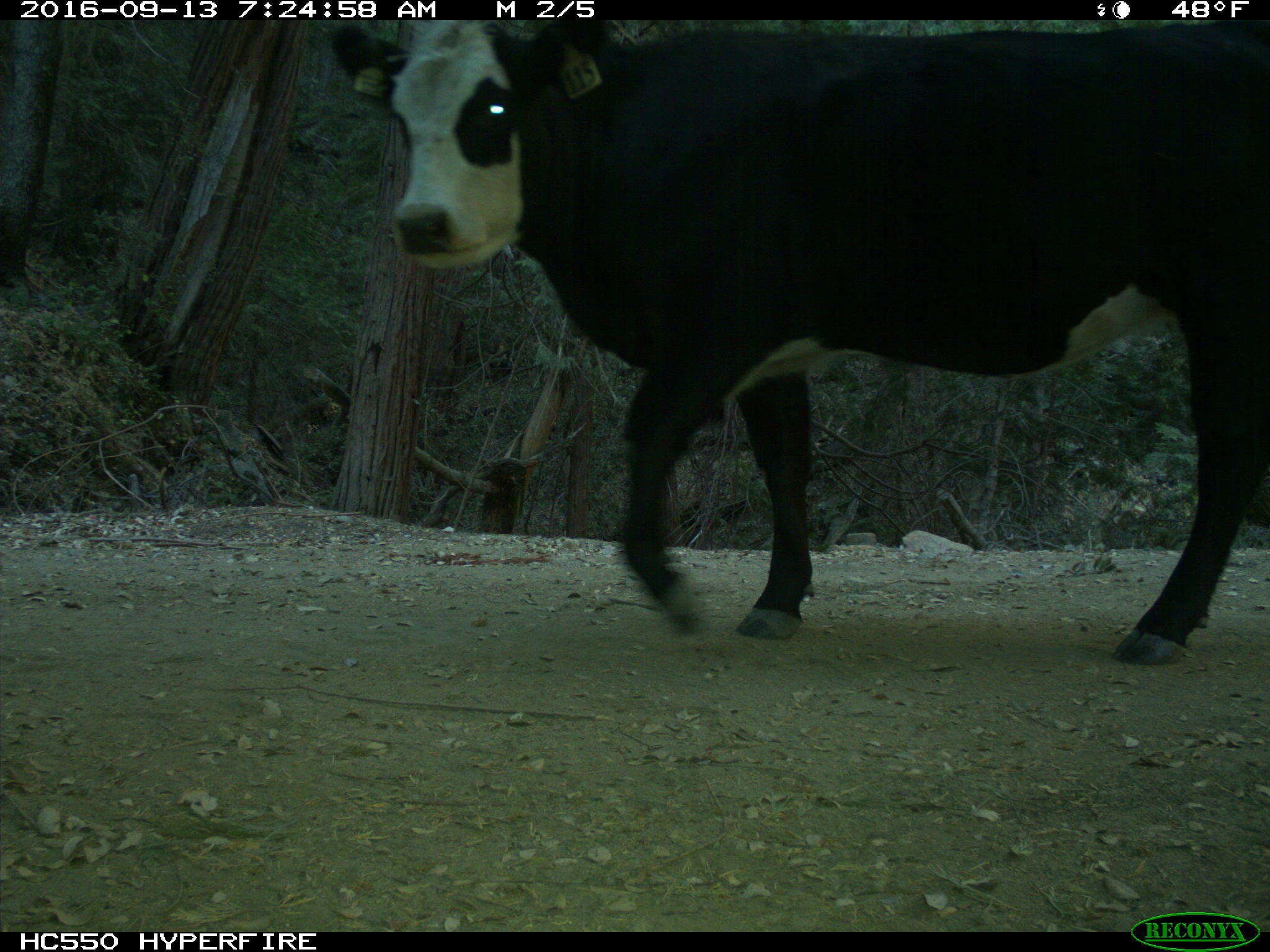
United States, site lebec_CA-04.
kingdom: Animalia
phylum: Chordata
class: Mammalia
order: Artiodactyla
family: Bovidae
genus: Bos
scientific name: Bos taurus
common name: domestic cow